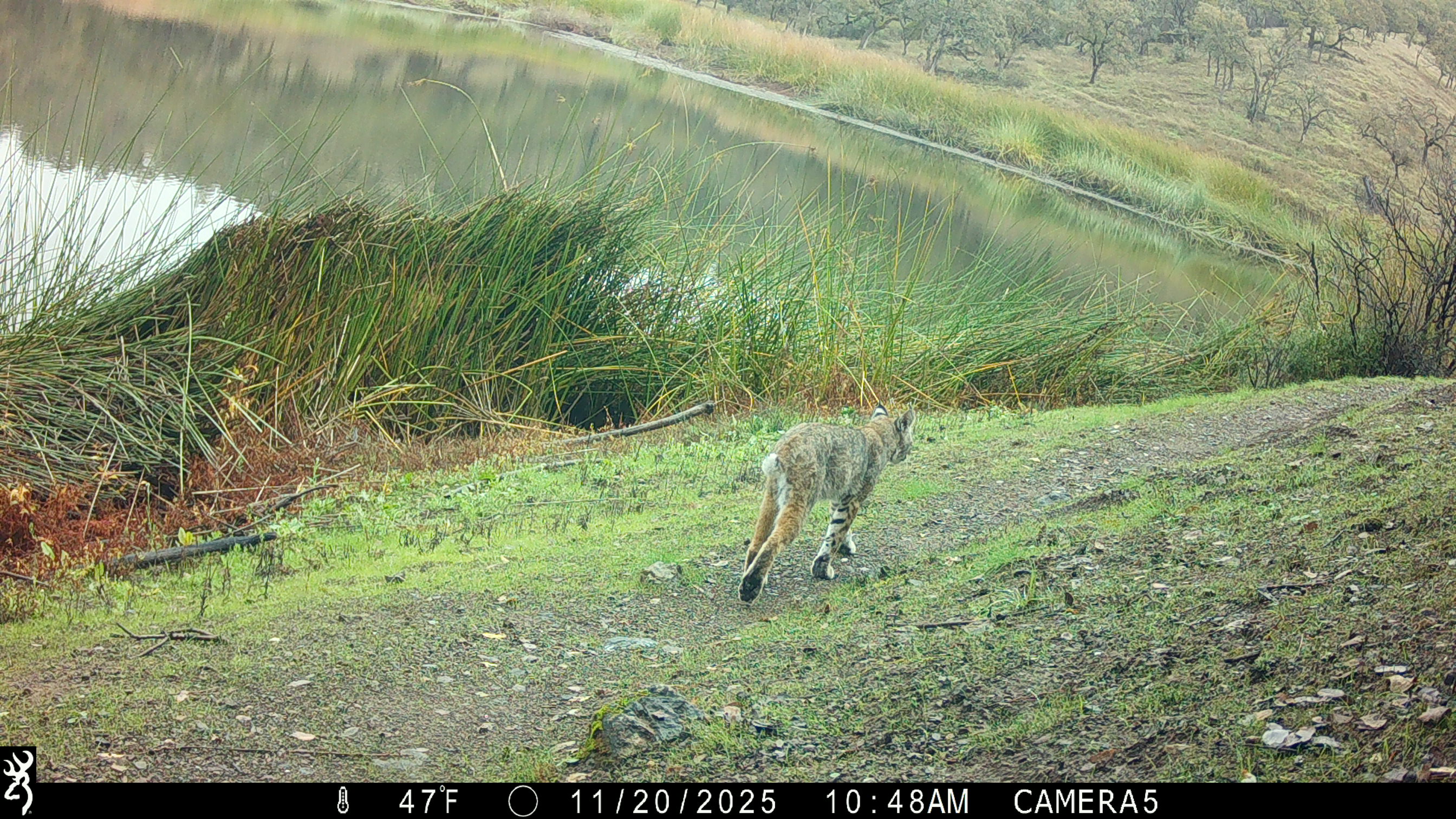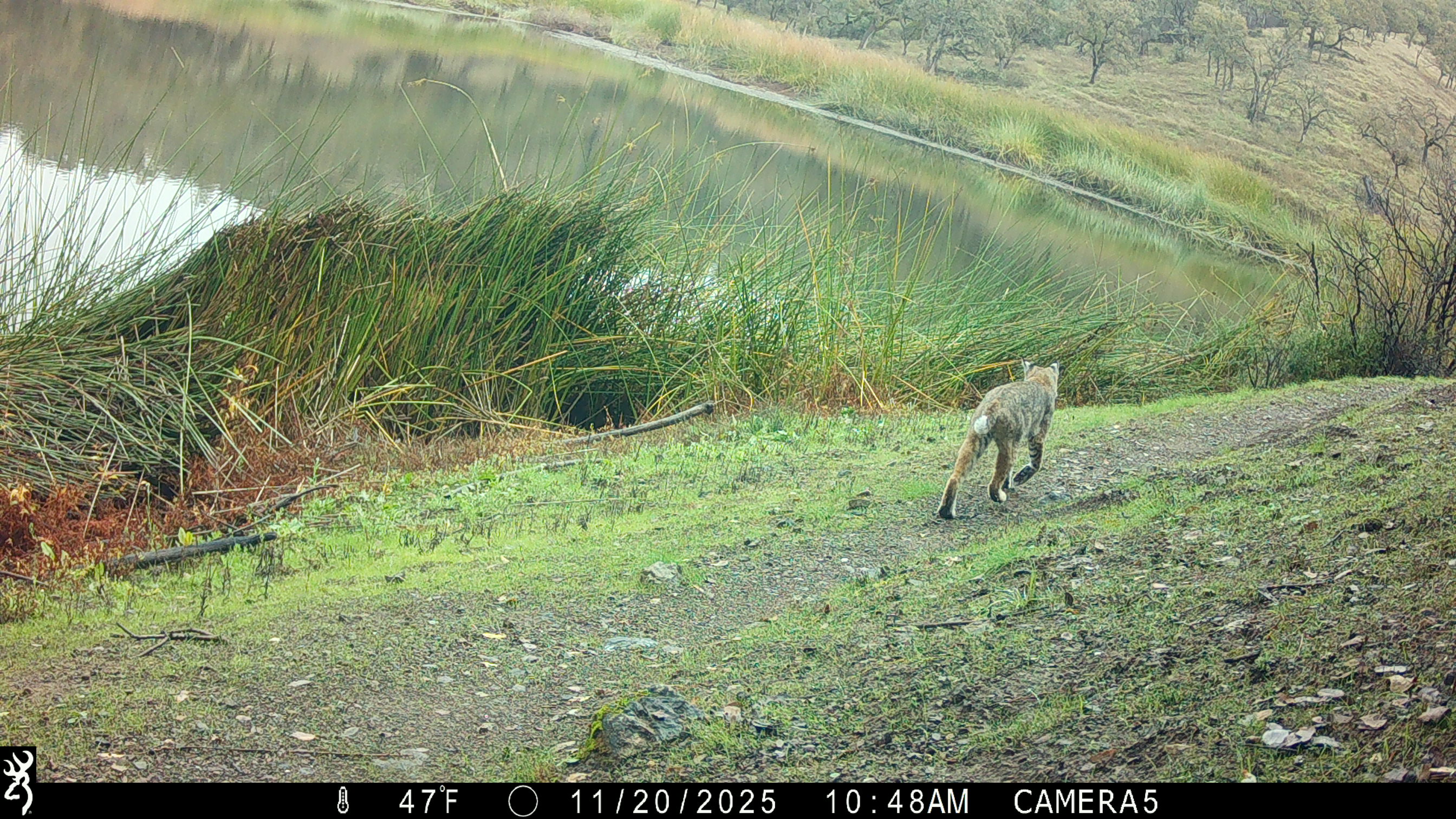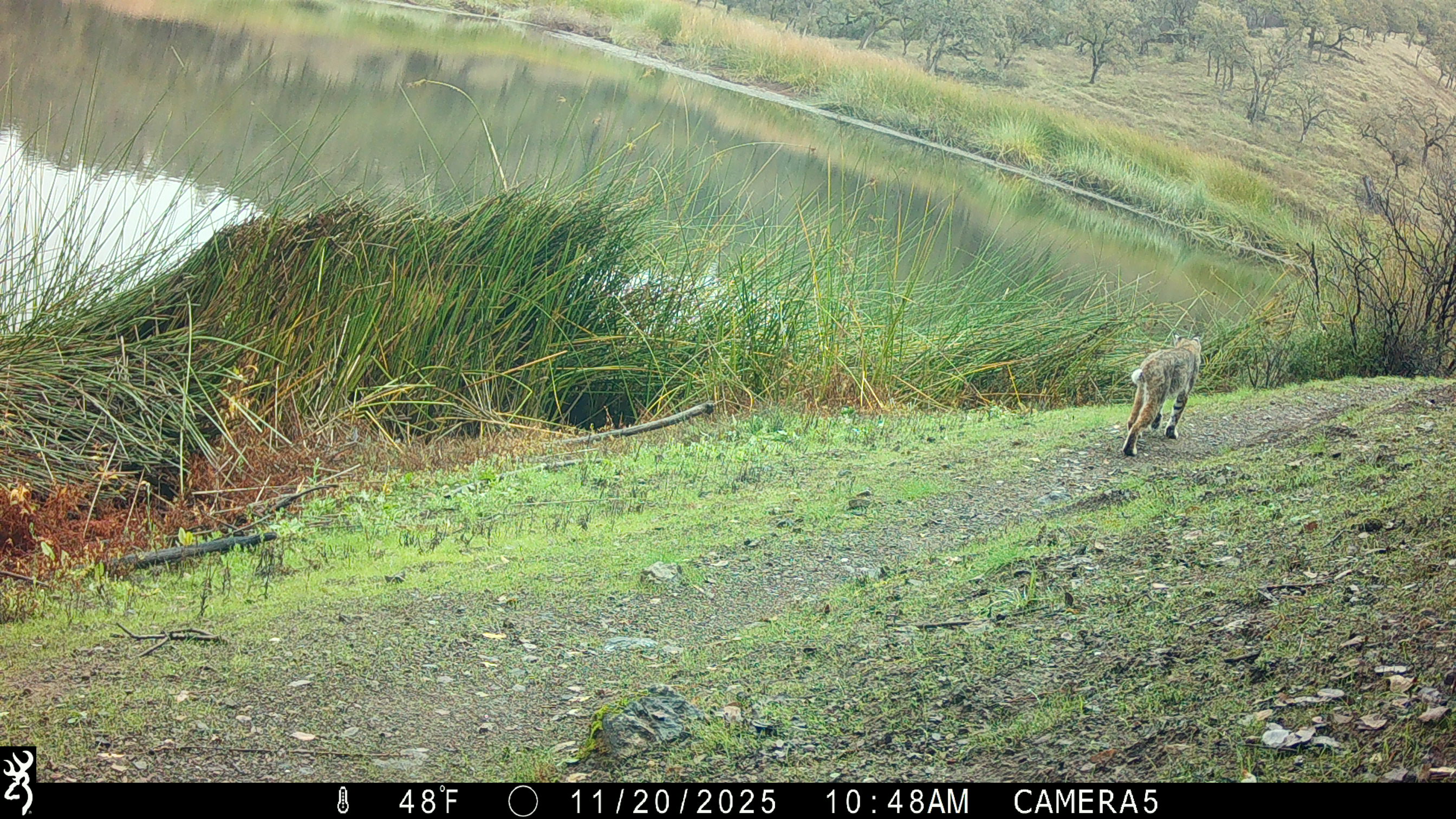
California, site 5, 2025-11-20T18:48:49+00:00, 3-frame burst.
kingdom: Animalia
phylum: Chordata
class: Mammalia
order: Carnivora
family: Felidae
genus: Lynx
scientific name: Lynx rufus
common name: bobcat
Bobcat (Lynx rufus).